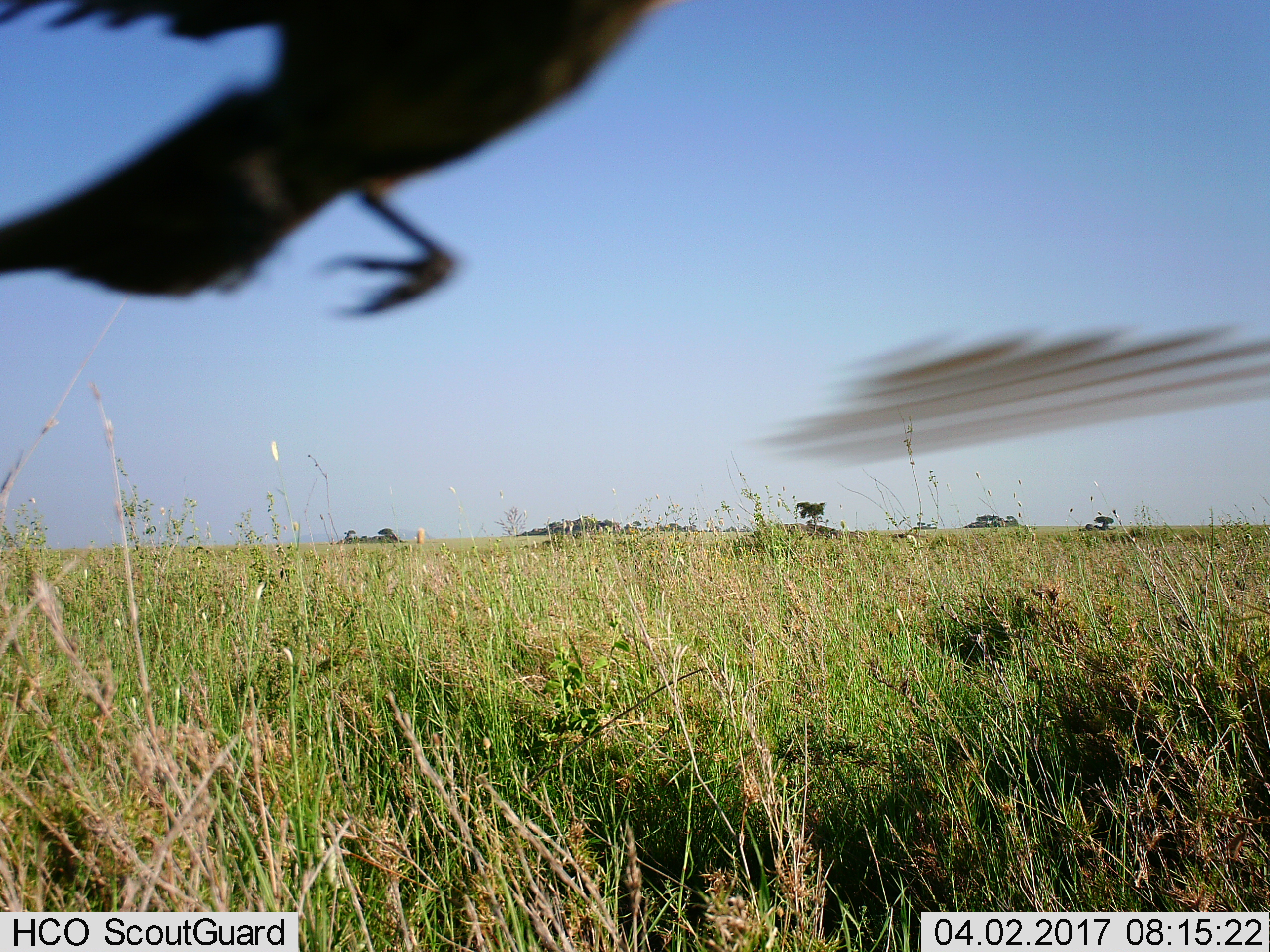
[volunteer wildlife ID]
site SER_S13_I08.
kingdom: Animalia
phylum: Chordata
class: Aves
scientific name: Aves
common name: bird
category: birdother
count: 1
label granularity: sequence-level